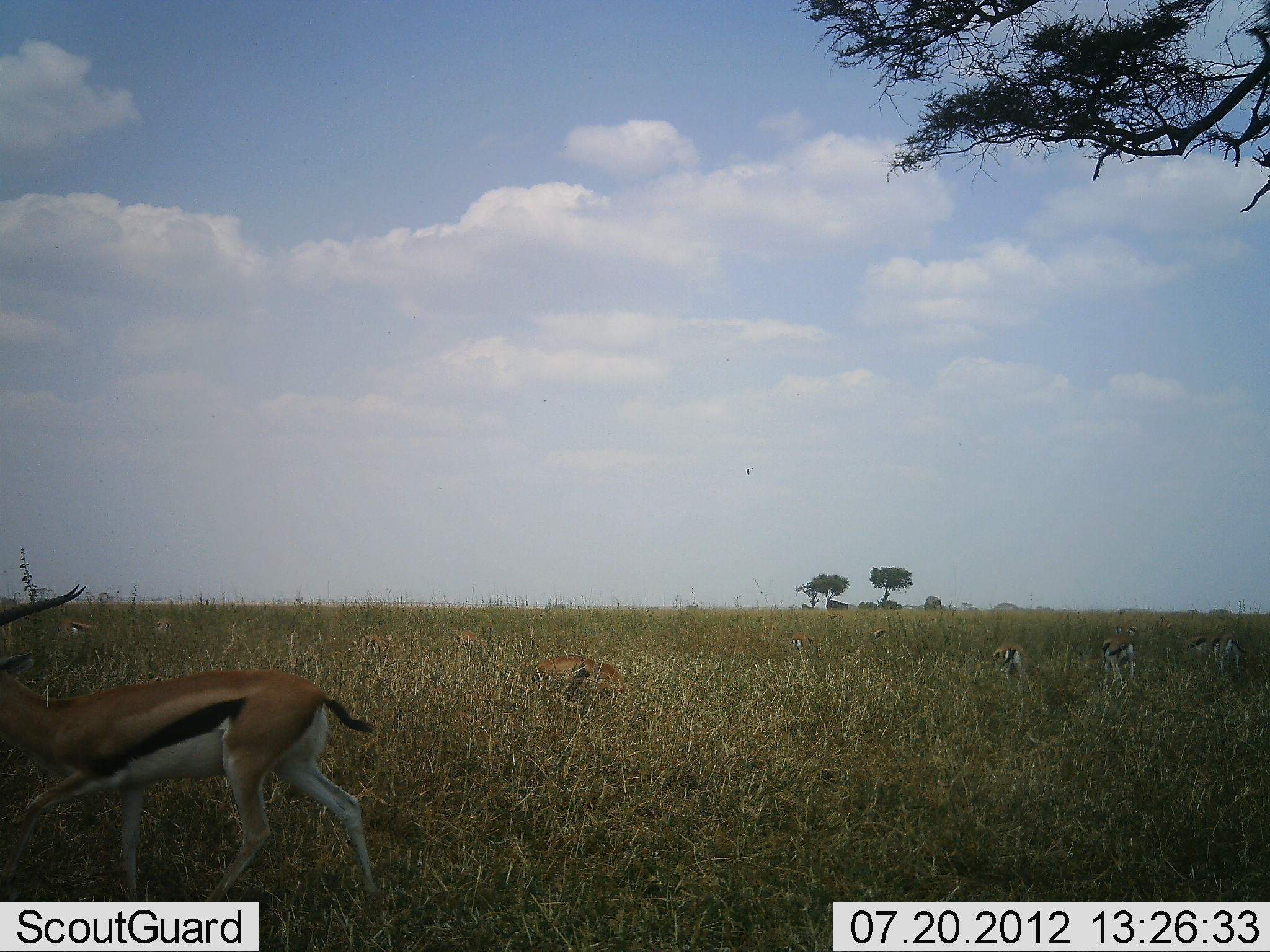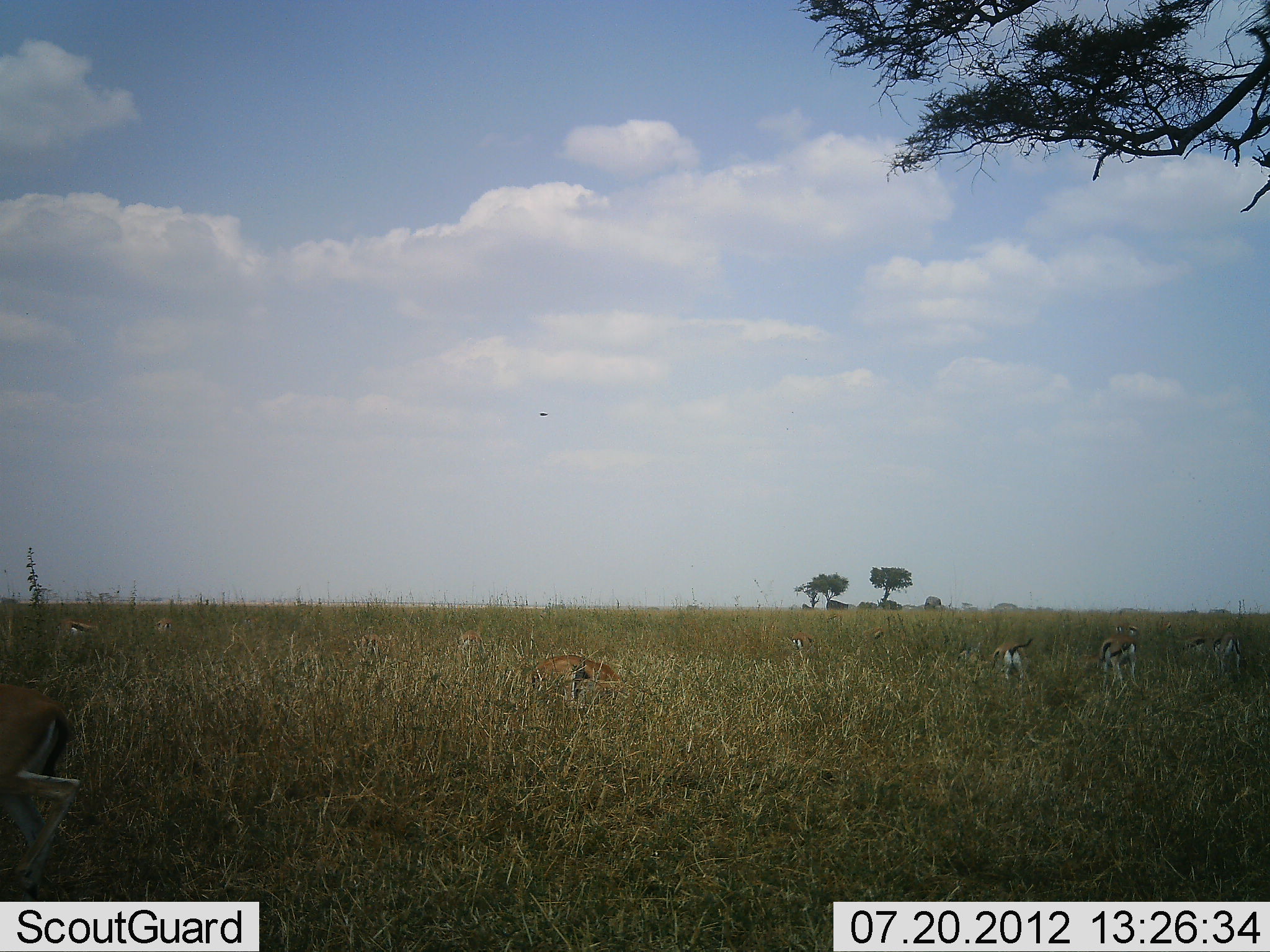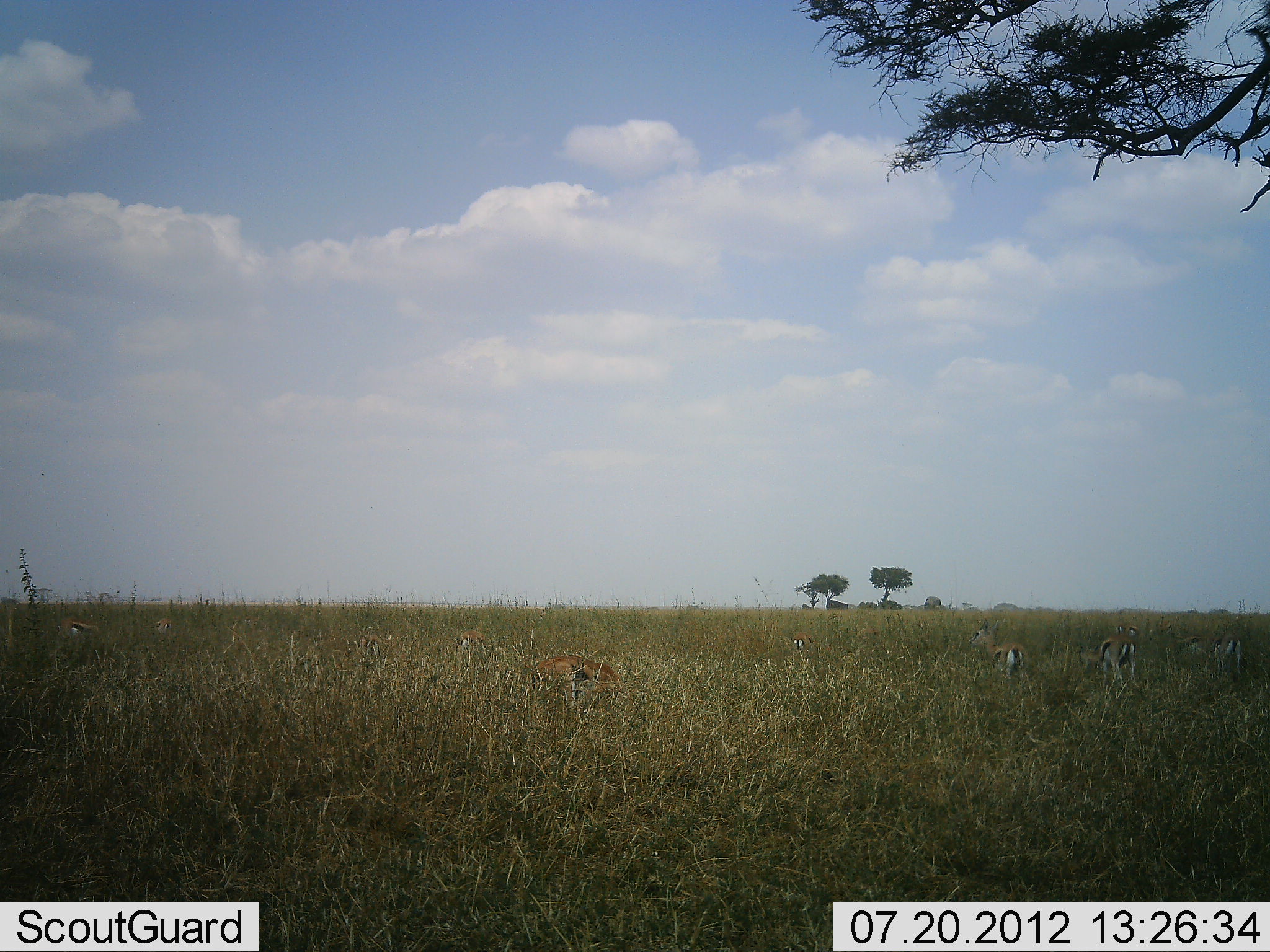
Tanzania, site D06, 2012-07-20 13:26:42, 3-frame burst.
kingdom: Animalia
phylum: Chordata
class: Mammalia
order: Artiodactyla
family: Bovidae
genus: Eudorcas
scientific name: Eudorcas thomsonii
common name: thomson's gazelle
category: gazellethomsons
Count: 9.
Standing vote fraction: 45%.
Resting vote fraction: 9%.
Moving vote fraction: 73%.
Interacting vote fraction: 0%.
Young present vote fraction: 0%.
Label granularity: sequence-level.